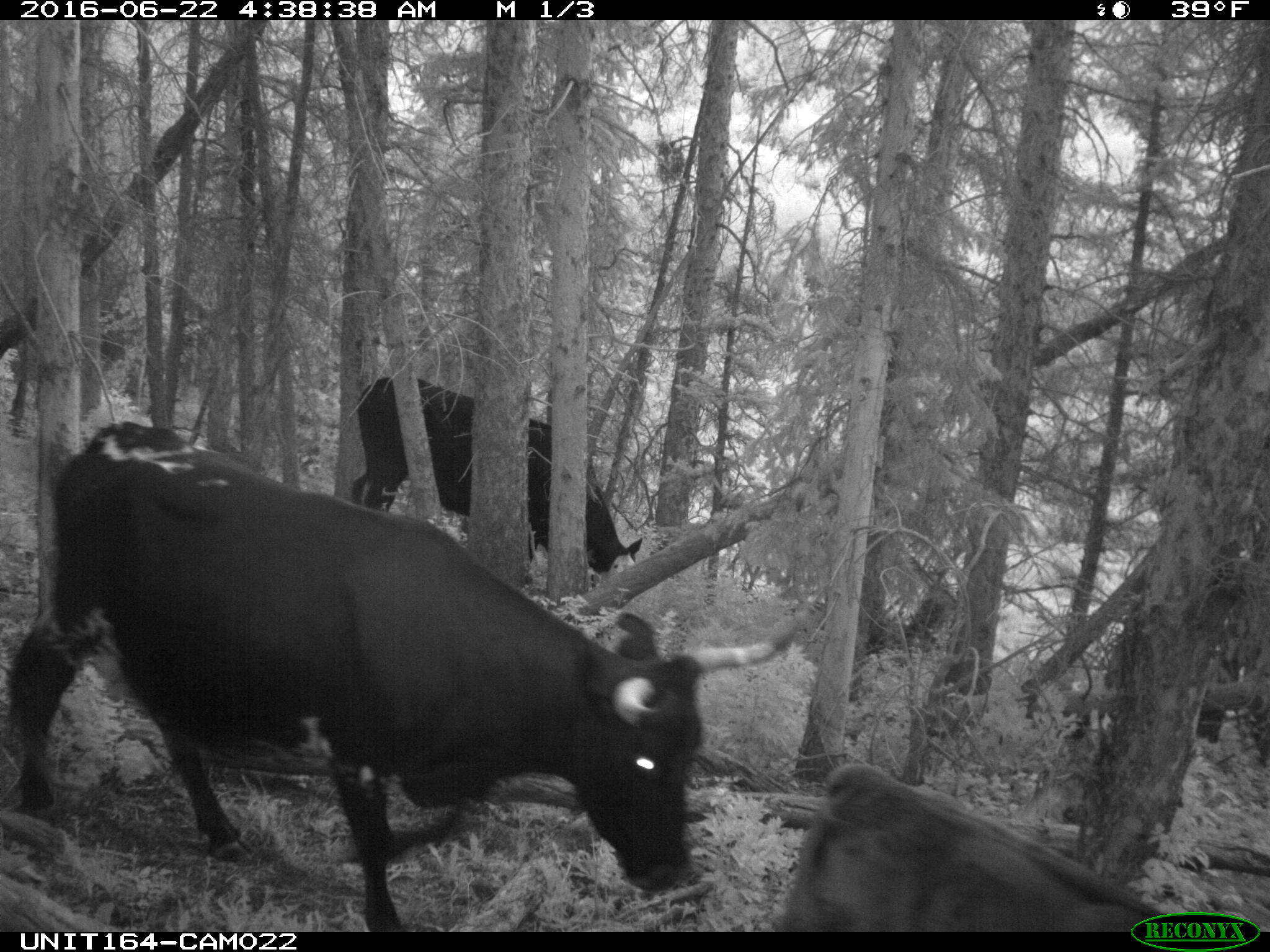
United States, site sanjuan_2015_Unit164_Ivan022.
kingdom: Animalia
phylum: Chordata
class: Mammalia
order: Artiodactyla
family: Bovidae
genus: Bos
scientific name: Bos taurus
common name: domestic cow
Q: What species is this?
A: Bos taurus (domestic cow).